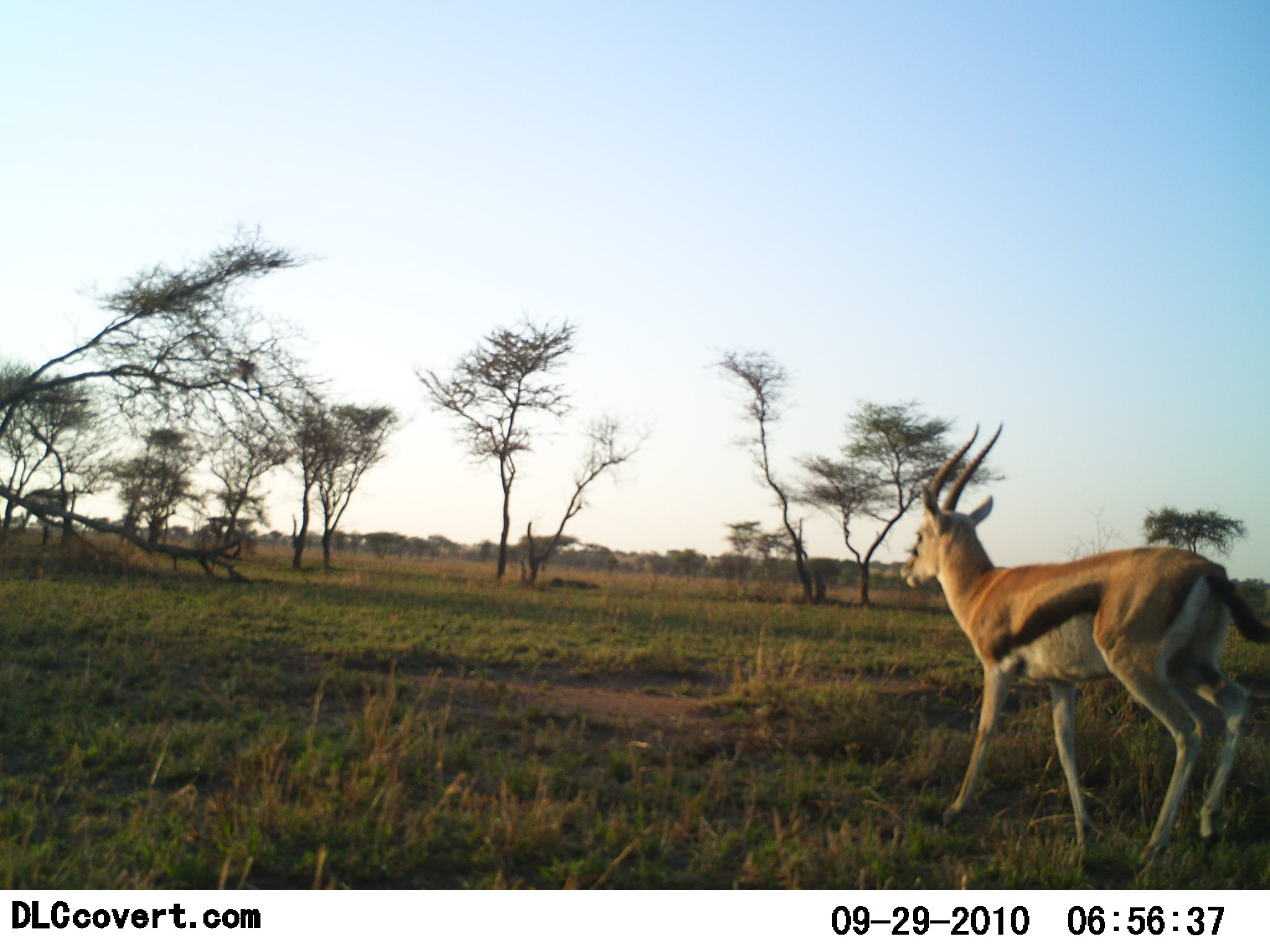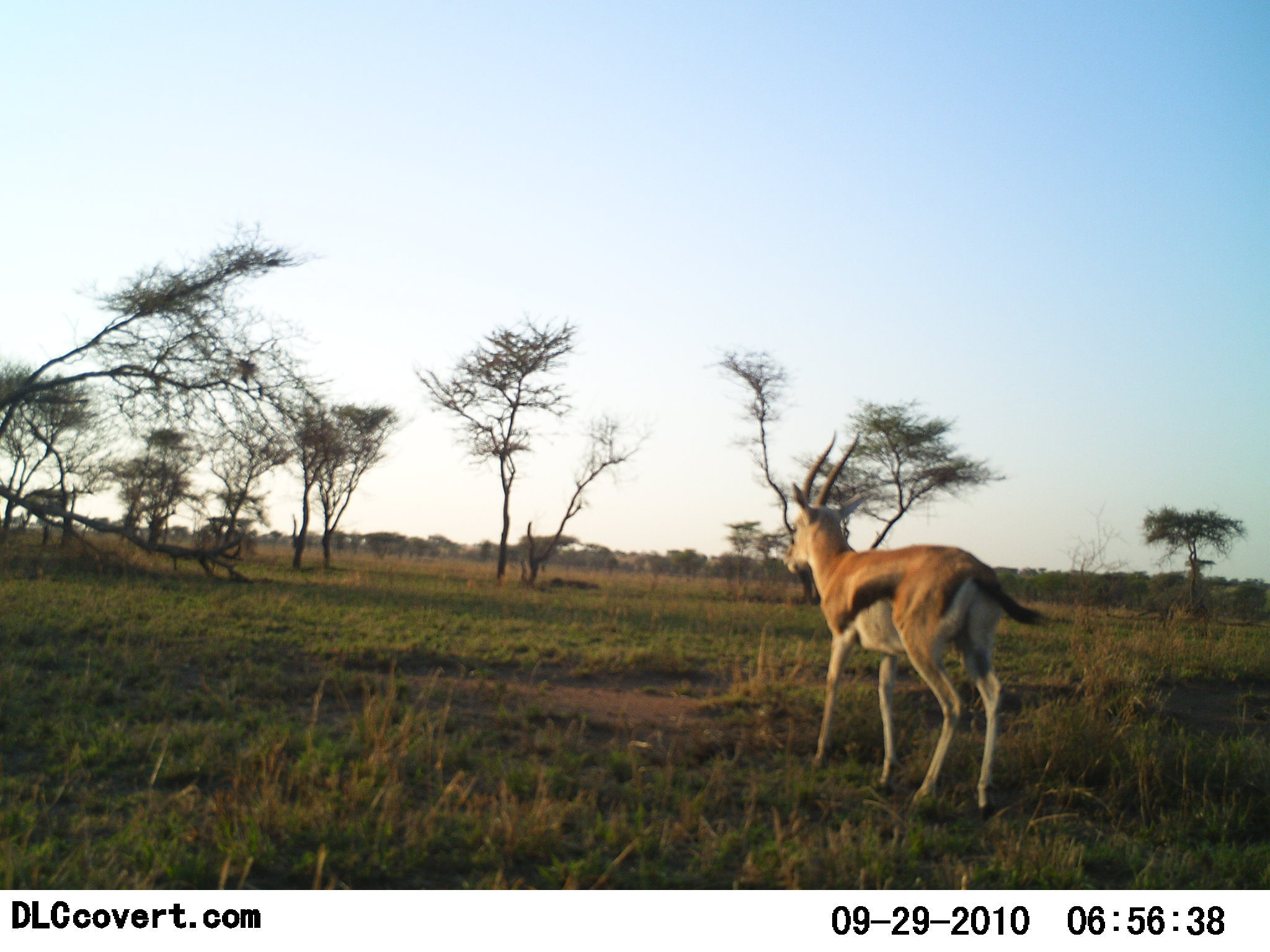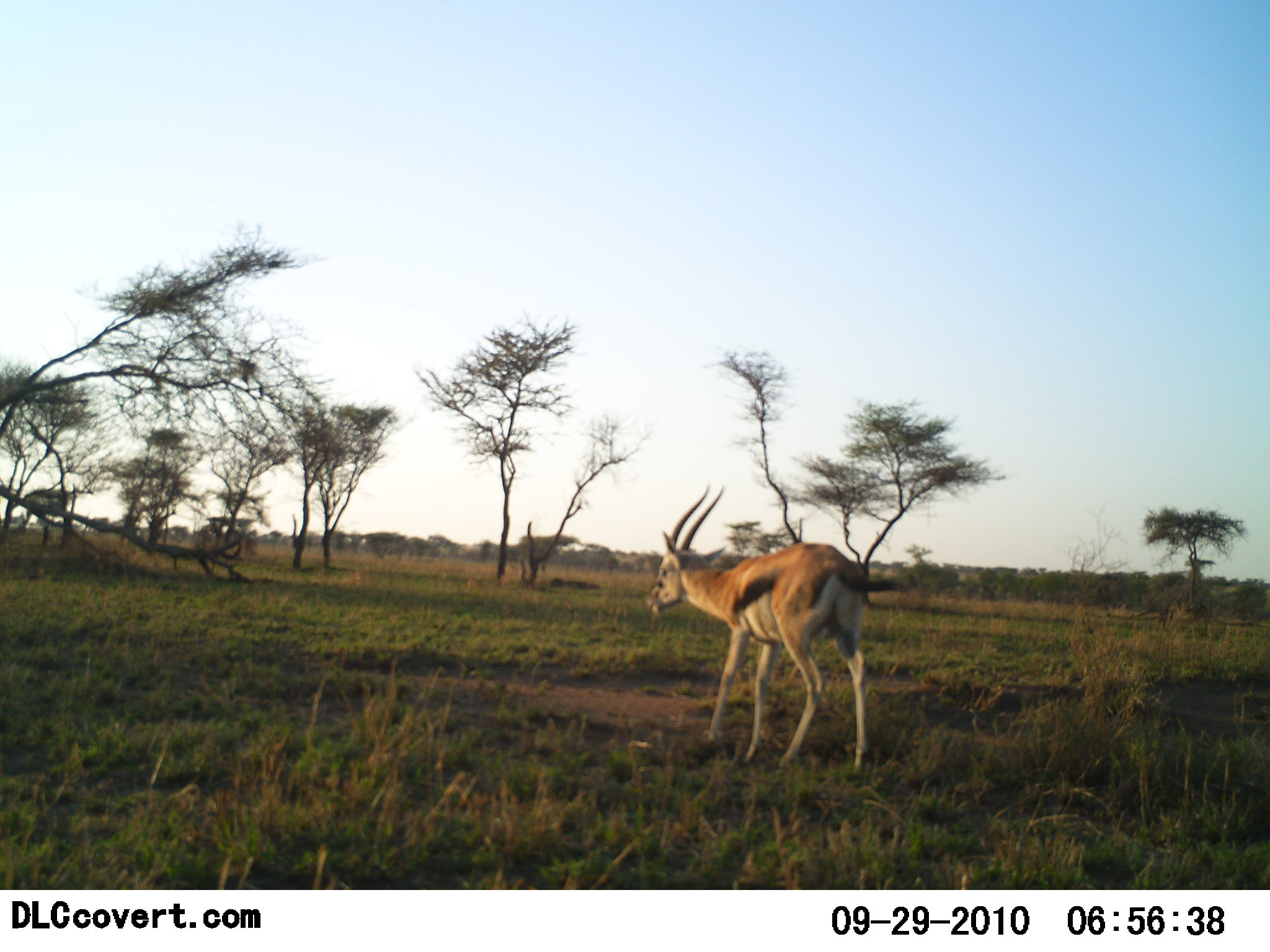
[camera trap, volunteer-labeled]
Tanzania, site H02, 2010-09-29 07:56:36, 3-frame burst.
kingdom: Animalia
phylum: Chordata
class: Mammalia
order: Artiodactyla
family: Bovidae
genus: Eudorcas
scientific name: Eudorcas thomsonii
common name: thomson's gazelle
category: gazellethomsons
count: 1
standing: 8%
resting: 0%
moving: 100%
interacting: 0%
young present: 0%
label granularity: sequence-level